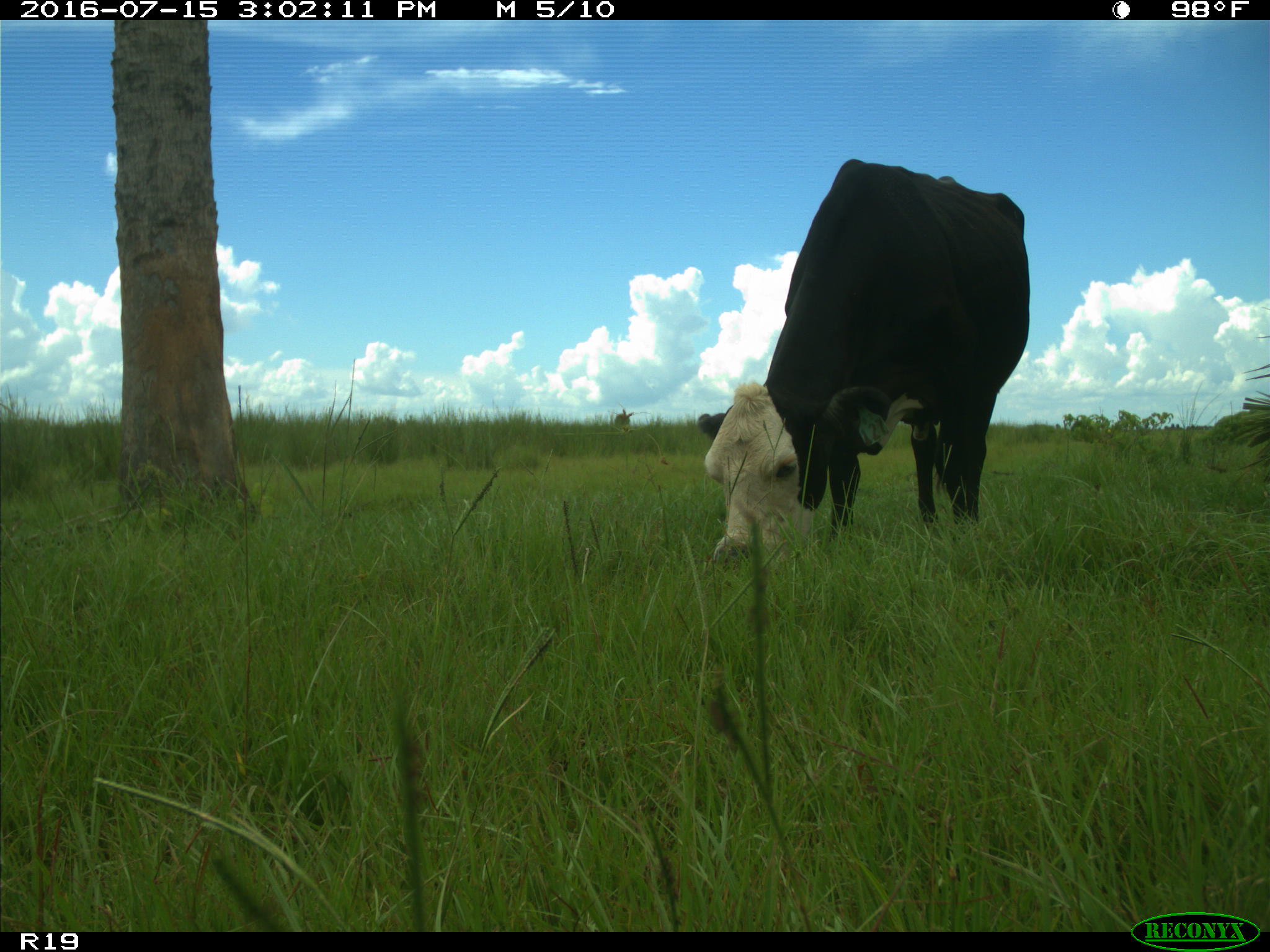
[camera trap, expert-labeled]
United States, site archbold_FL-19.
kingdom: Animalia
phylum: Chordata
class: Mammalia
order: Artiodactyla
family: Bovidae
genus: Bos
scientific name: Bos taurus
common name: domestic cow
Bos taurus (domestic cow).